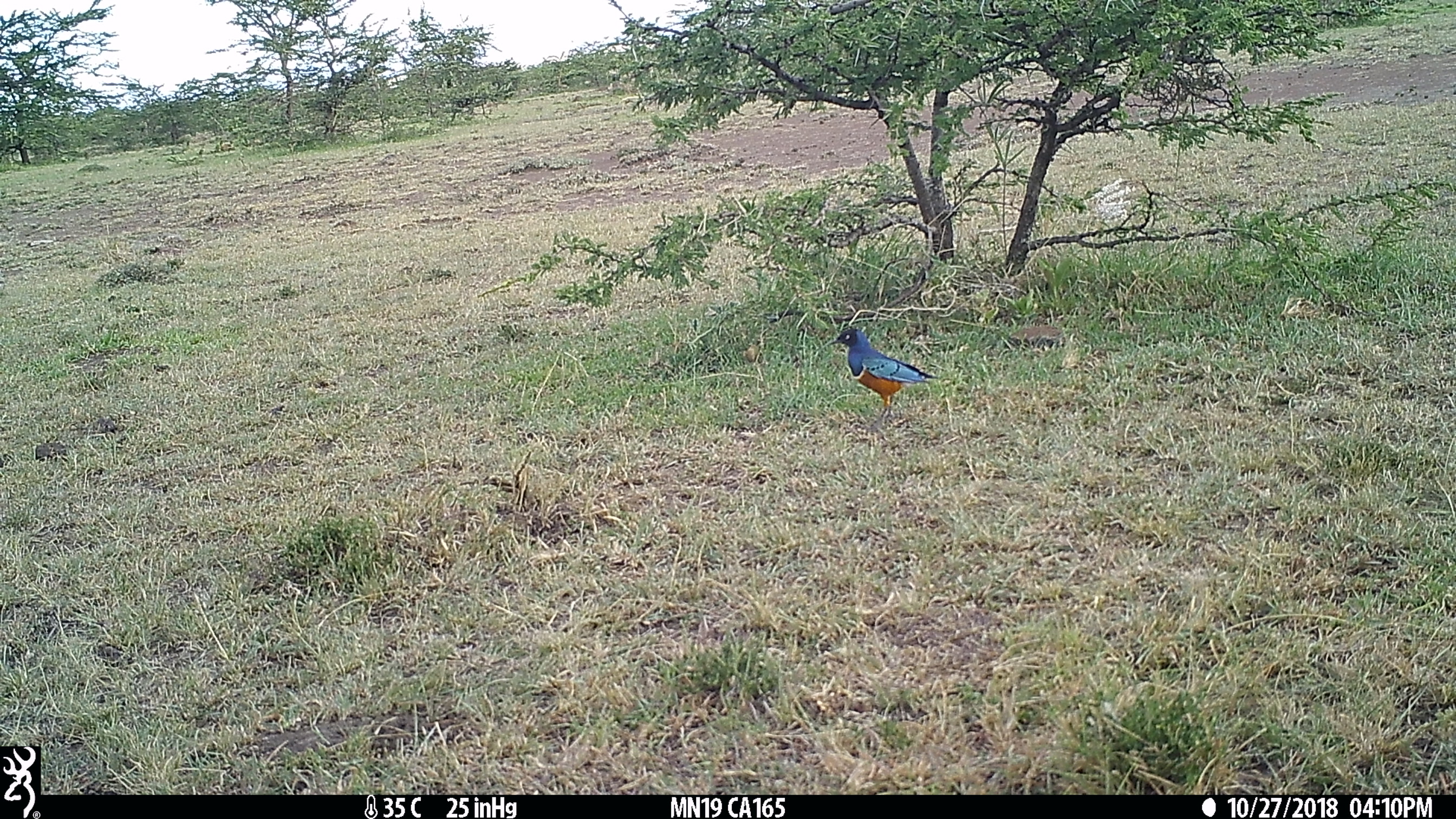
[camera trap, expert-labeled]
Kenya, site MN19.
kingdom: Animalia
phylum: Chordata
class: Aves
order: Passeriformes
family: Sturnidae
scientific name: Sturnidae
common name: starling